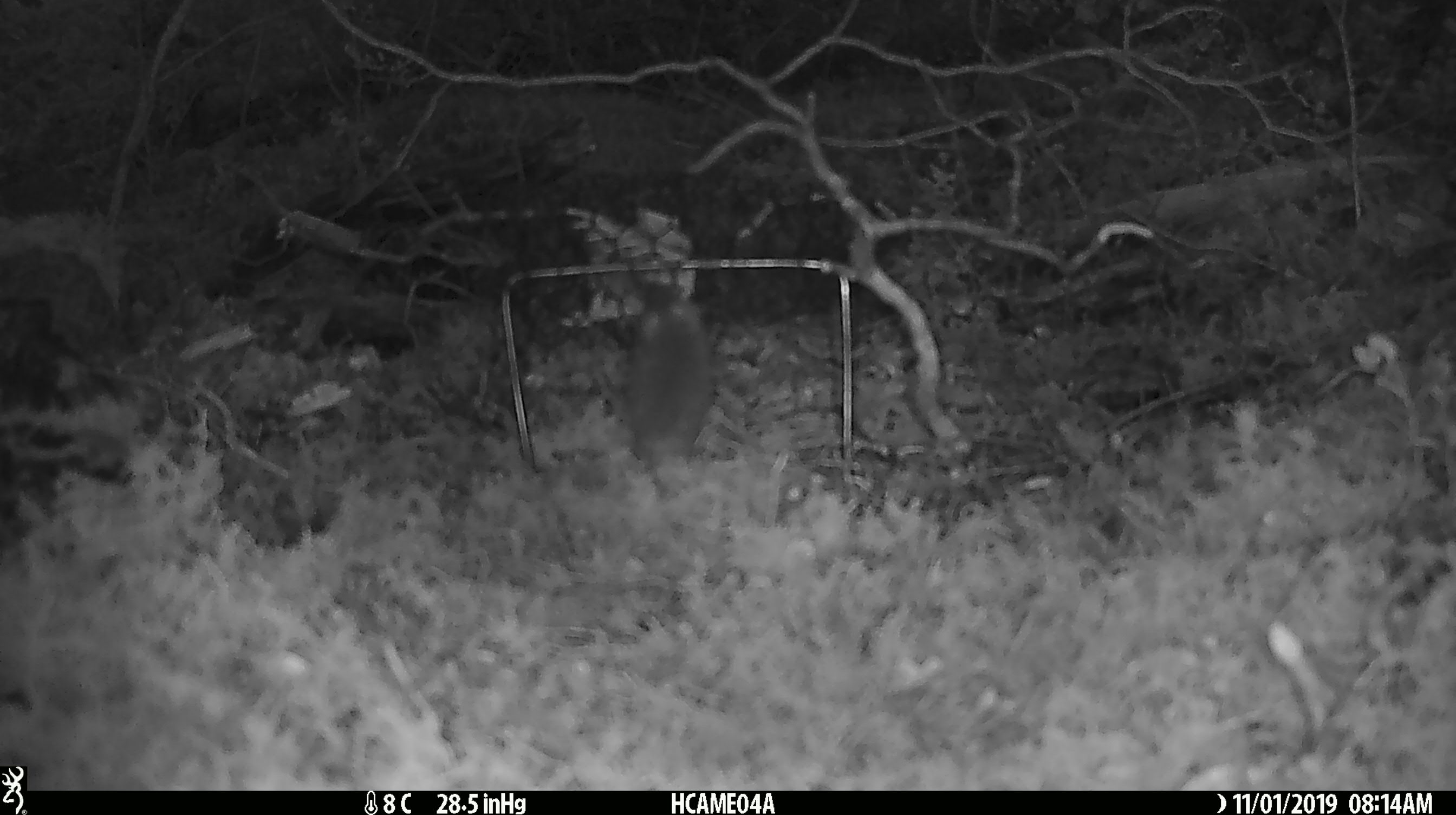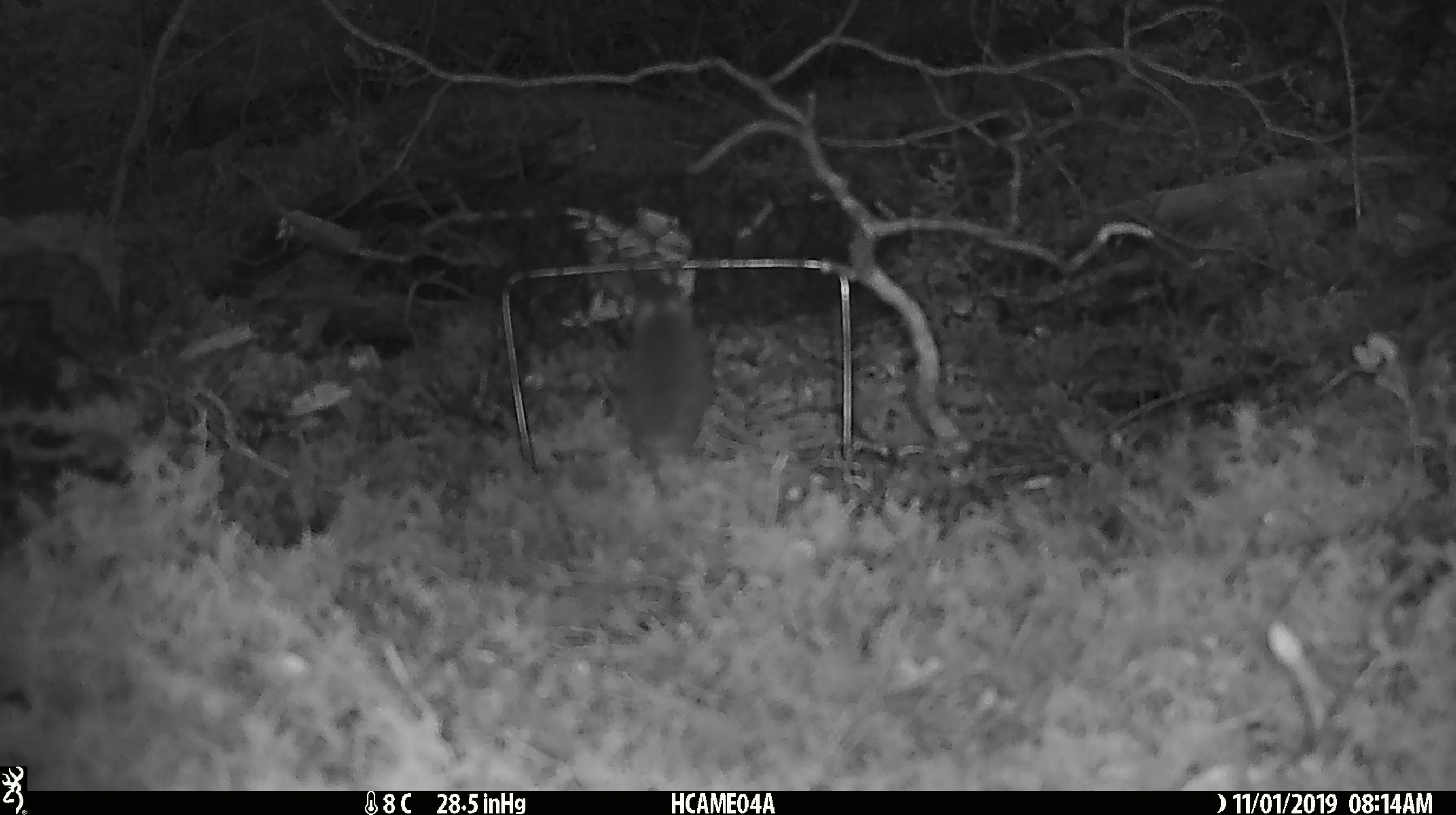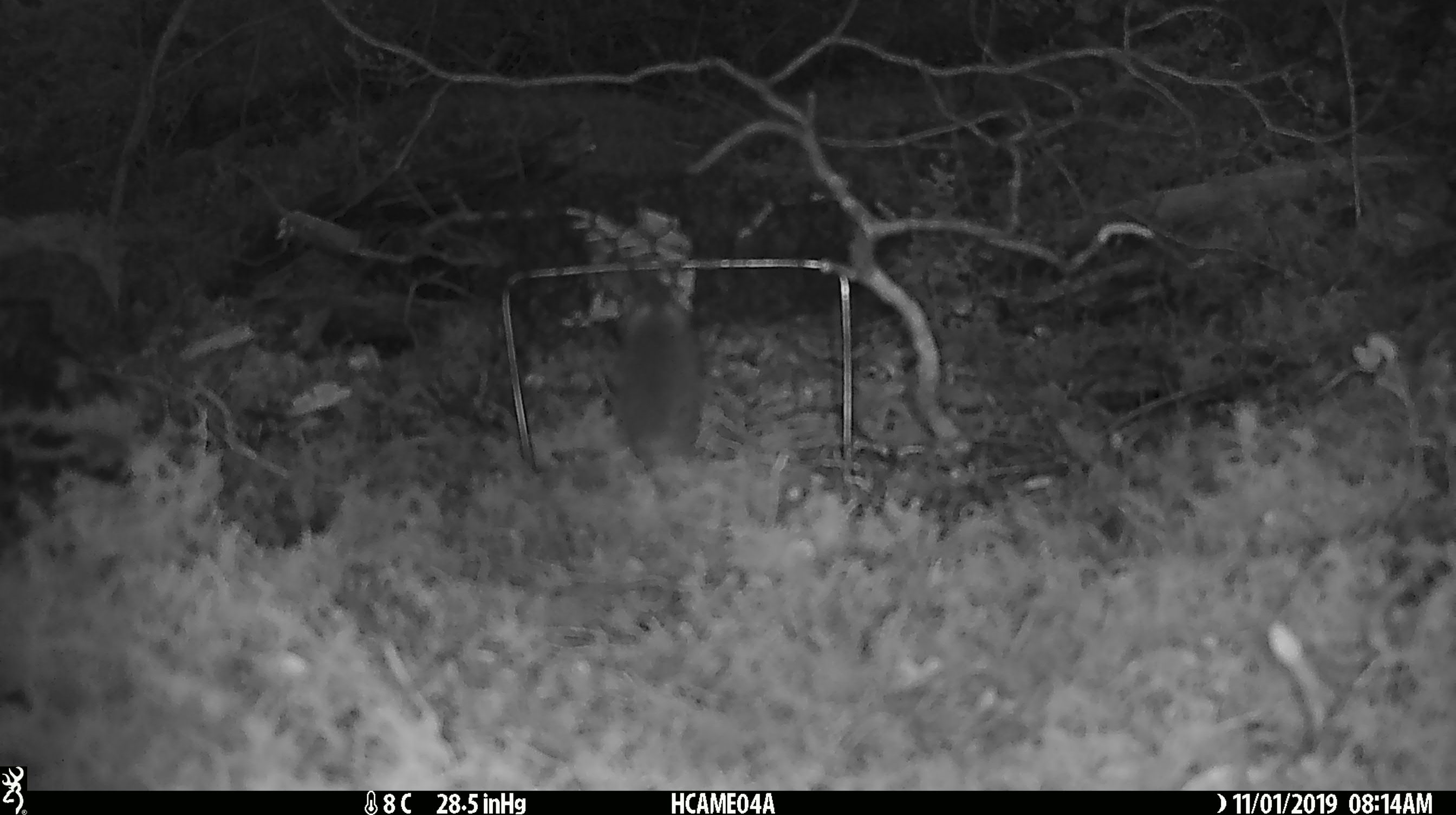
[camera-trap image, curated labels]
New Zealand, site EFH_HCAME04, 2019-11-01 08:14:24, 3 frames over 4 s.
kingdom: Animalia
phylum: Chordata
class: Mammalia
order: Rodentia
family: Muridae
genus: Mus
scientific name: Mus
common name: mouse